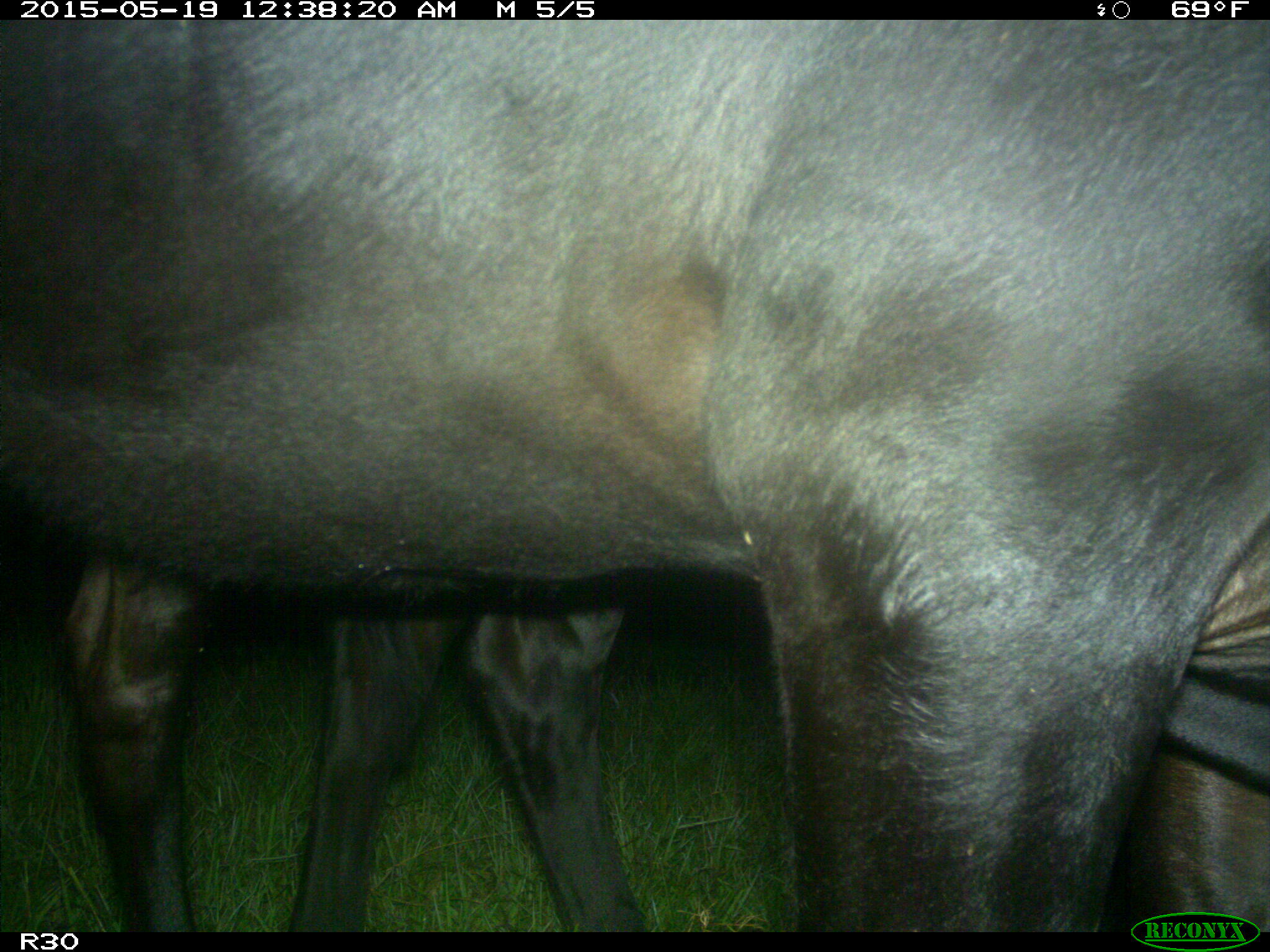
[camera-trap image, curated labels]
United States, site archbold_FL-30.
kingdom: Animalia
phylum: Chordata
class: Mammalia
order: Artiodactyla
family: Bovidae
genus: Bos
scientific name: Bos taurus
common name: domestic cow